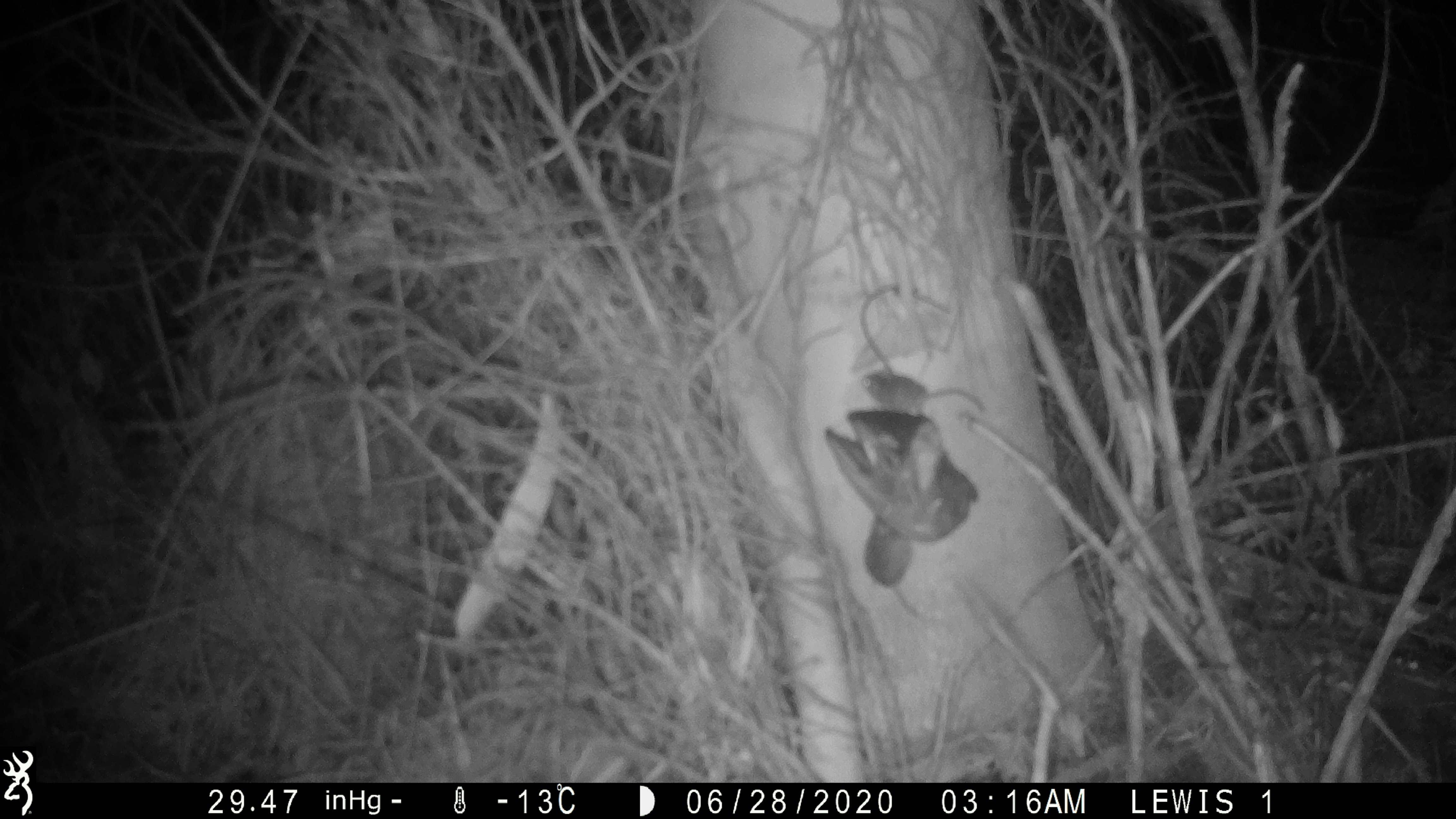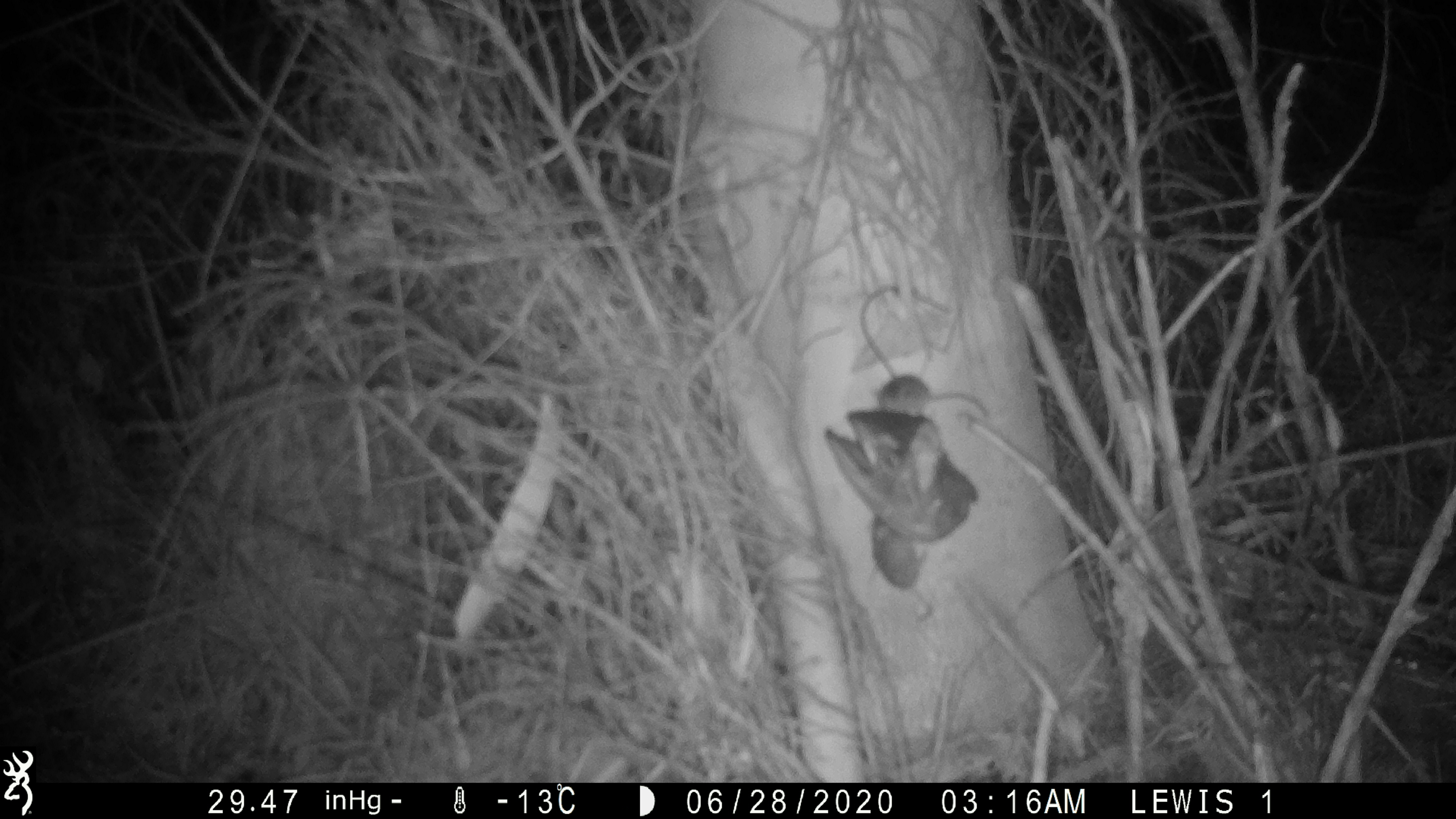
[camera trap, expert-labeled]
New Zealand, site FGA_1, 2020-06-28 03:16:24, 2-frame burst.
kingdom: Animalia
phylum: Chordata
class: Mammalia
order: Rodentia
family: Muridae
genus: Mus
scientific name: Mus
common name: mouse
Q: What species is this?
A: Mouse (Mus).